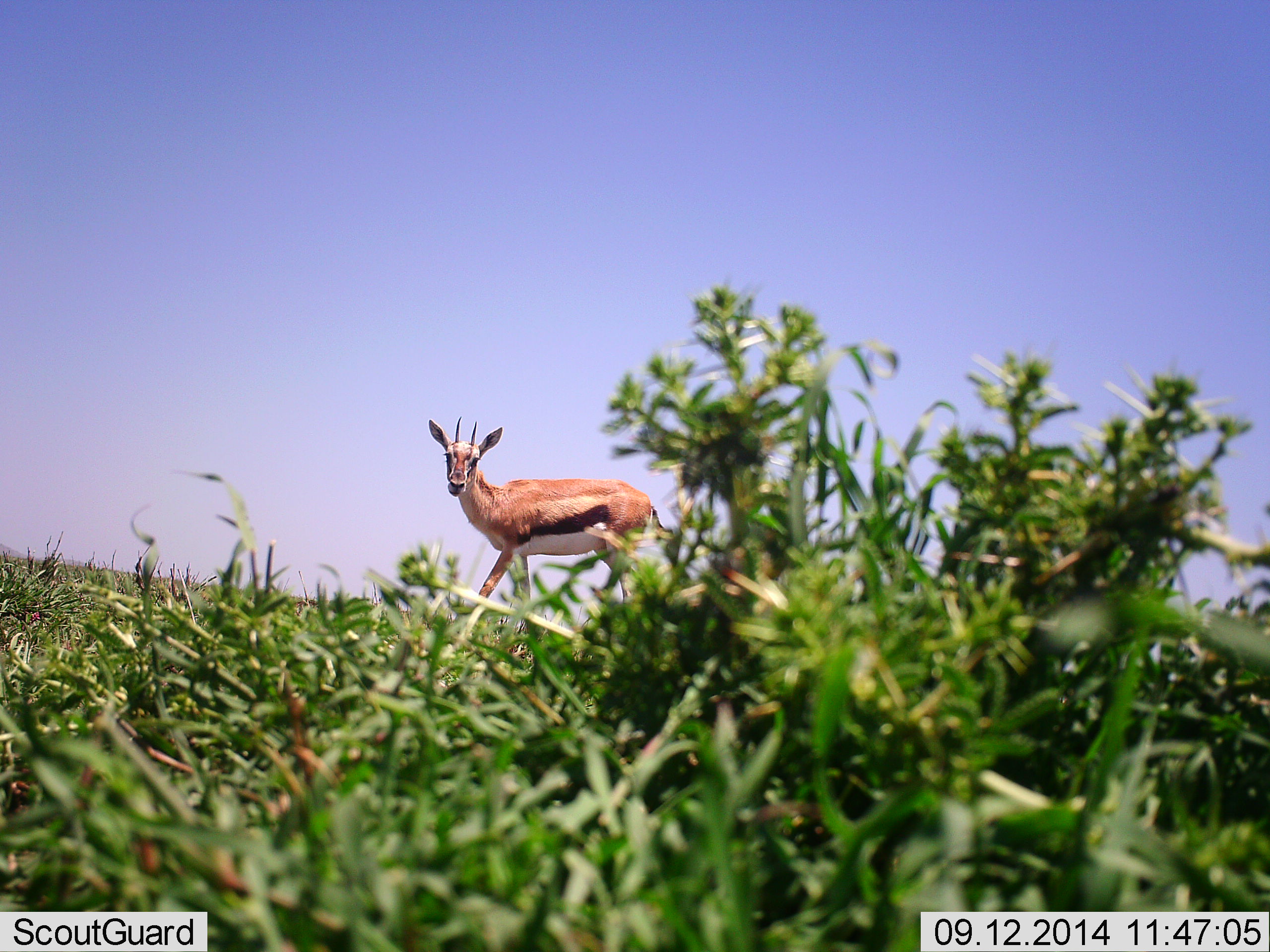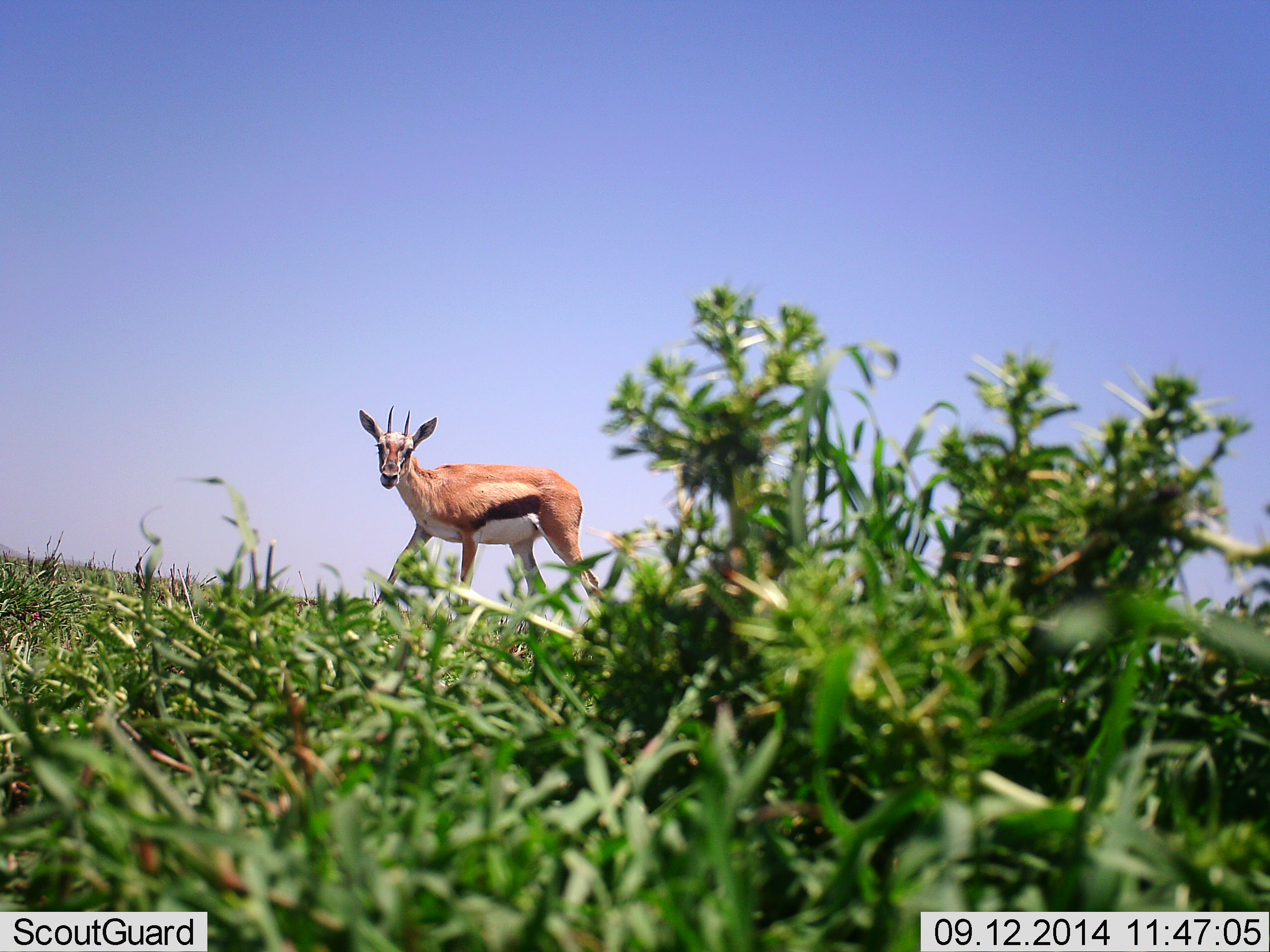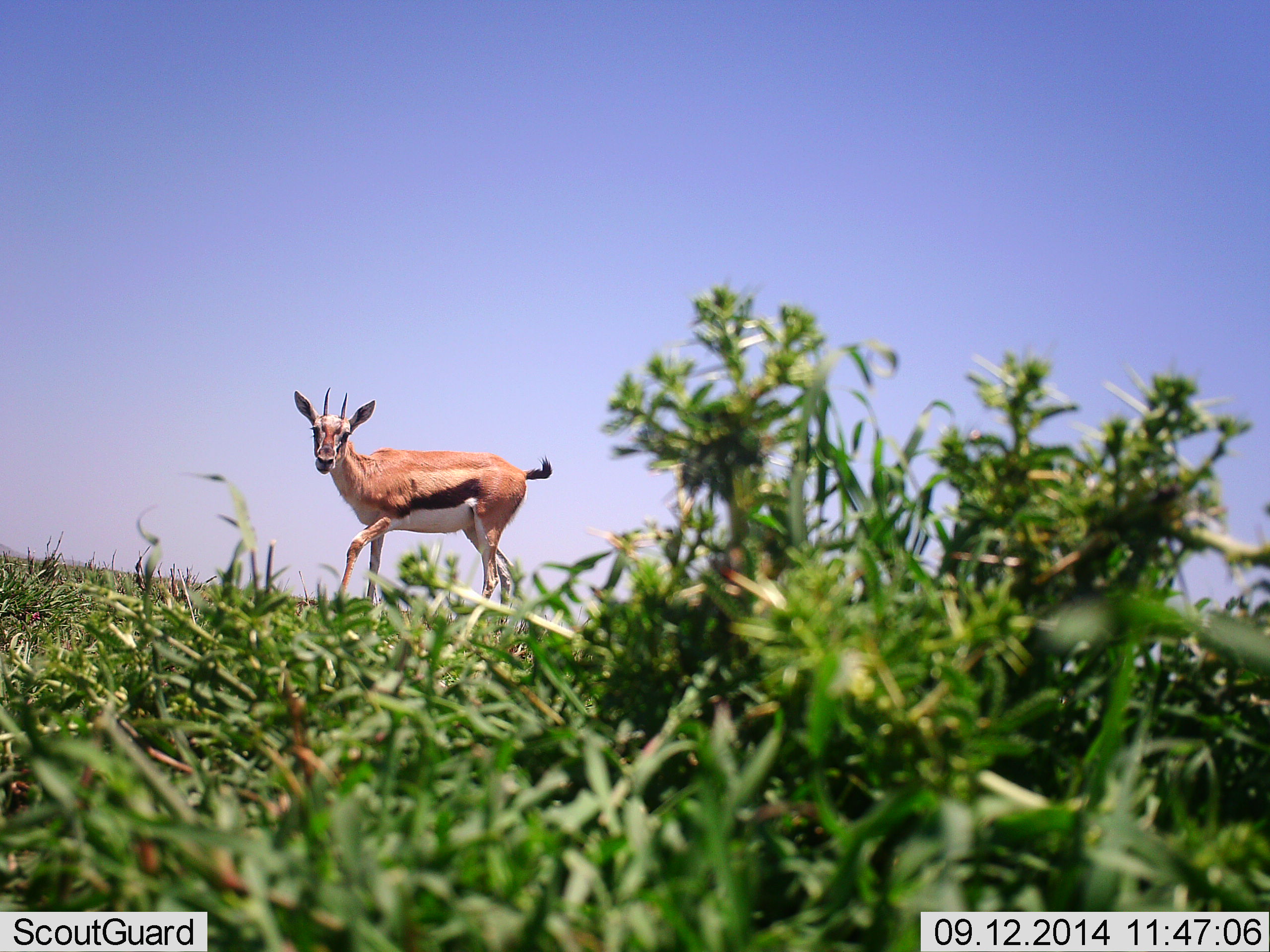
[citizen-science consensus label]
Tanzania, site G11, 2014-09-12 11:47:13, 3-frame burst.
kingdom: Animalia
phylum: Chordata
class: Mammalia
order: Artiodactyla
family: Bovidae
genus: Eudorcas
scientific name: Eudorcas thomsonii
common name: thomson's gazelle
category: gazellethomsons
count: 1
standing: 10%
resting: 0%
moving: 90%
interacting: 0%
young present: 0%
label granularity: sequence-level